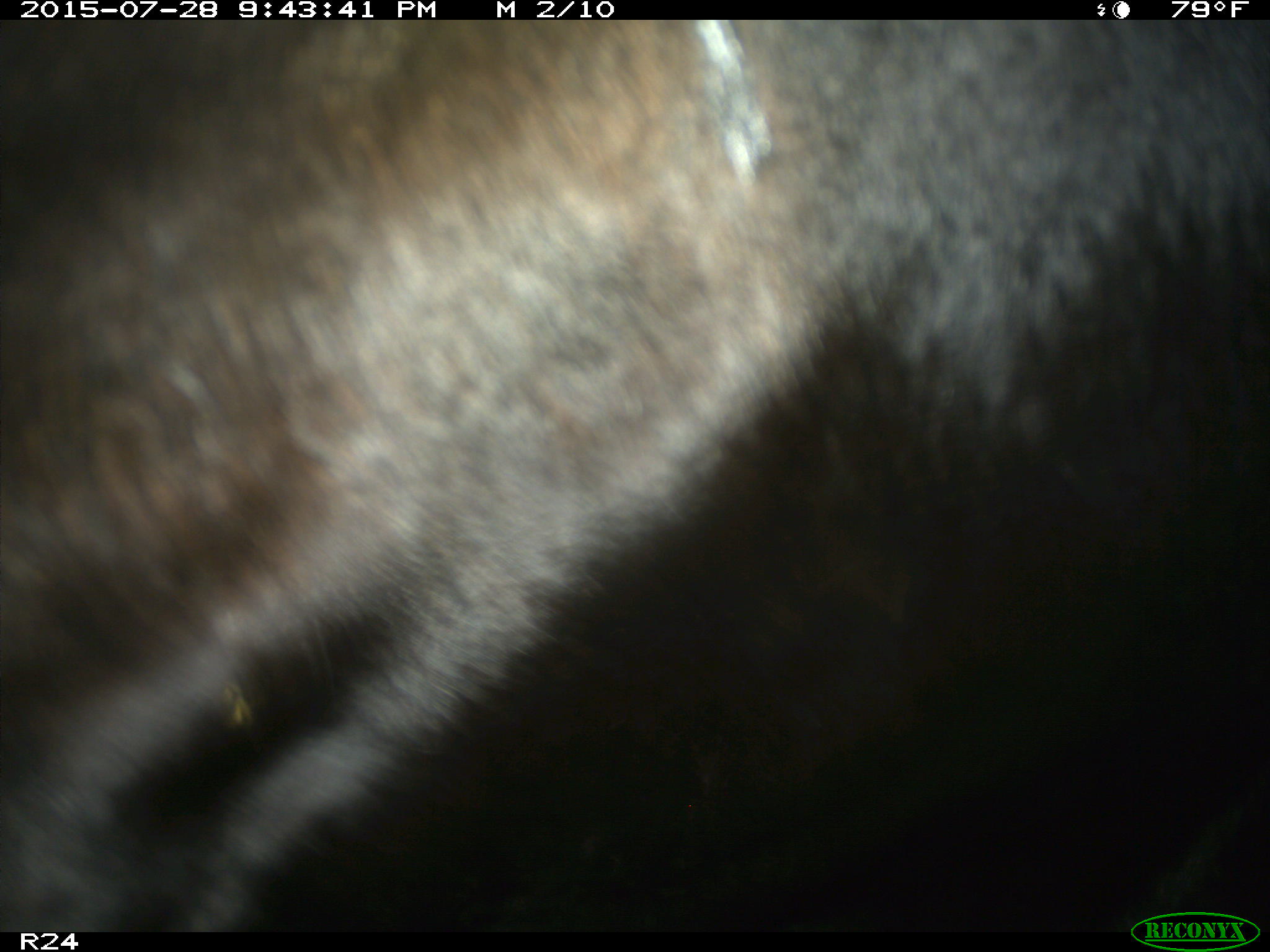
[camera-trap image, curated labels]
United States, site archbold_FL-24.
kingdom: Animalia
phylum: Chordata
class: Mammalia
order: Artiodactyla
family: Bovidae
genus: Bos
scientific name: Bos taurus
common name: domestic cow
Bos taurus (domestic cow).